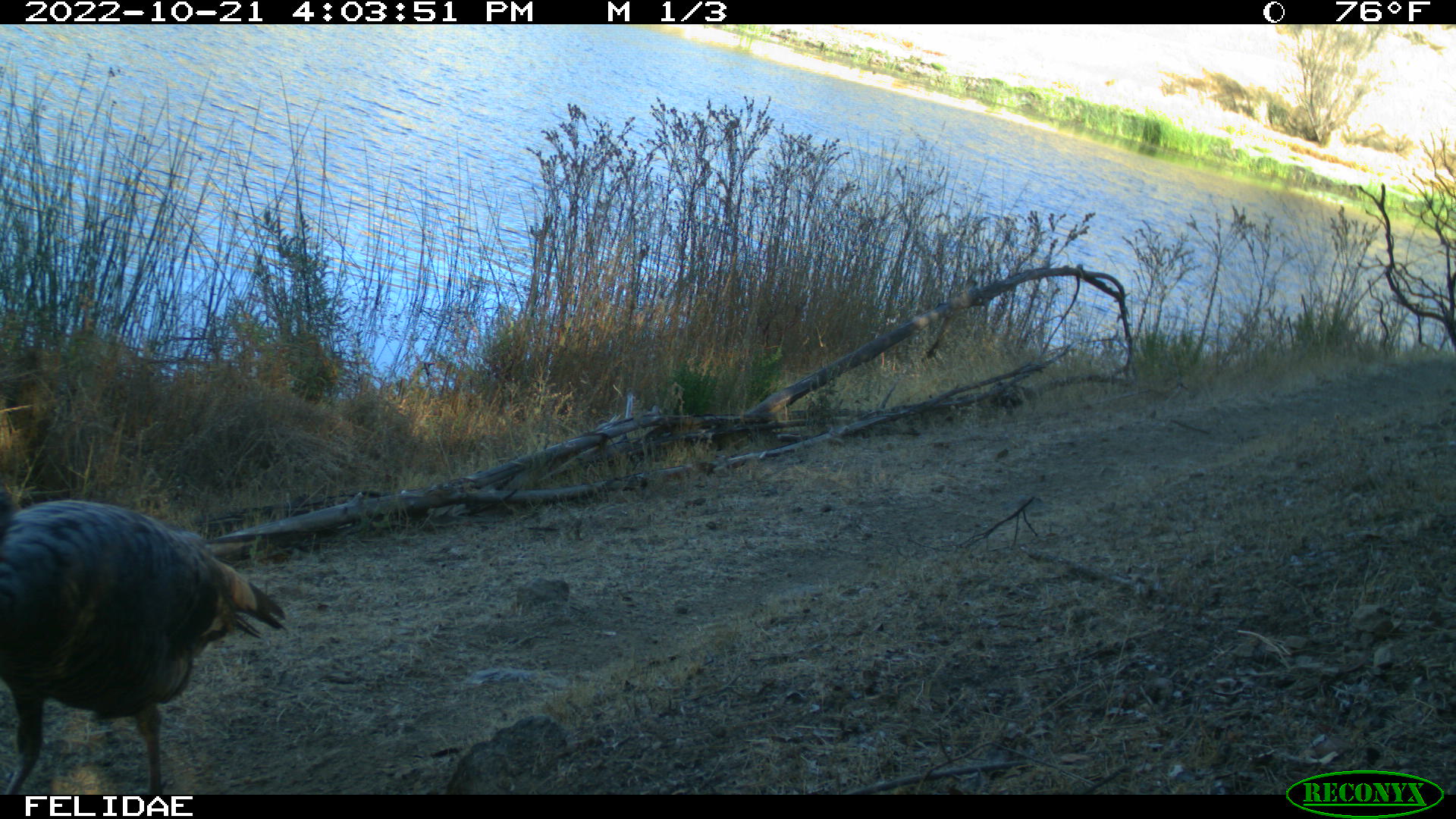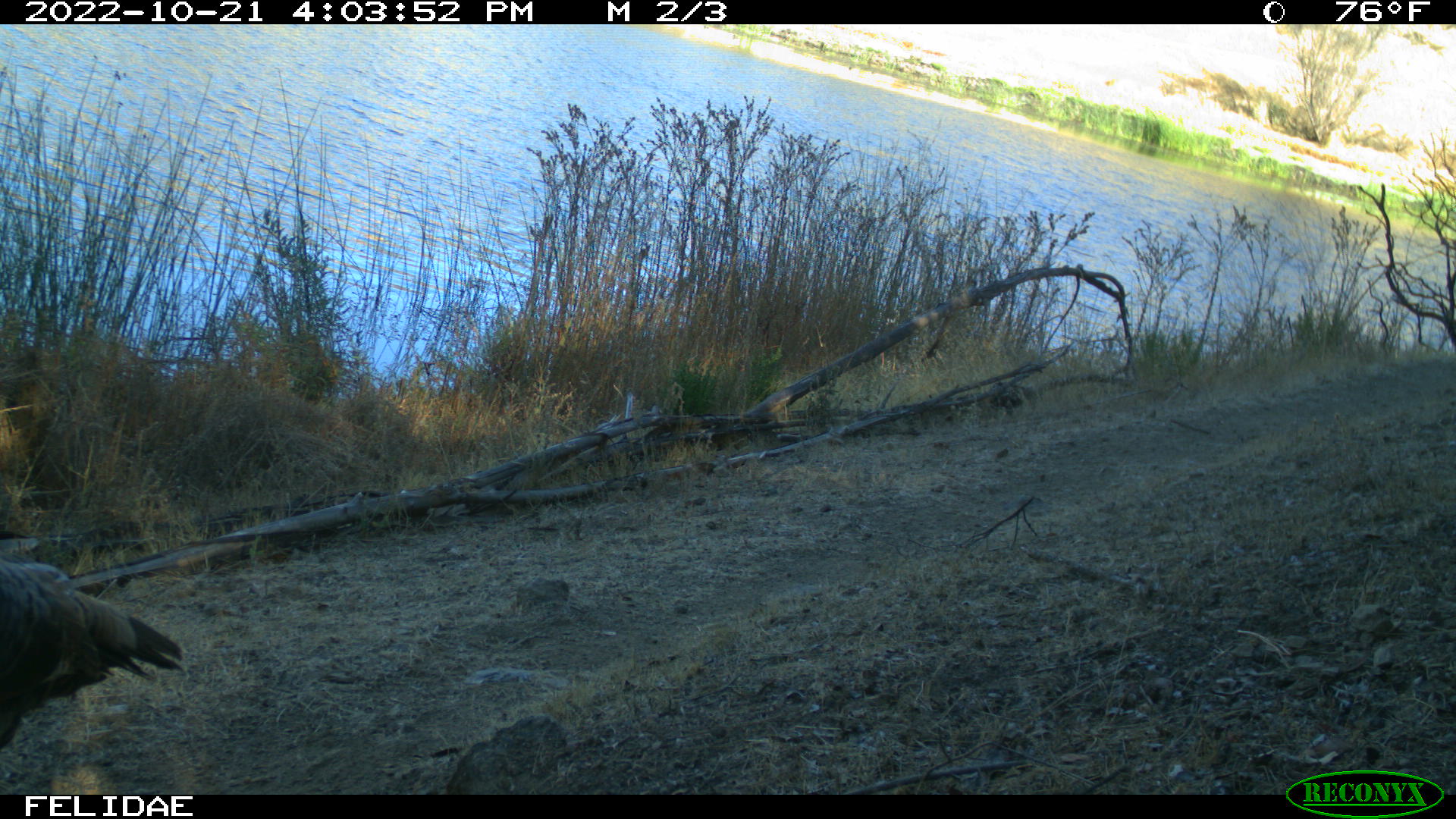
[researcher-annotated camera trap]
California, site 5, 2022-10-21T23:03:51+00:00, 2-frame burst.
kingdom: Animalia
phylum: Chordata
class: Aves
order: Galliformes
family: Phasianidae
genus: Meleagris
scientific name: Meleagris gallopavo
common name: turkey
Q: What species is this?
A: Turkey (Meleagris gallopavo).